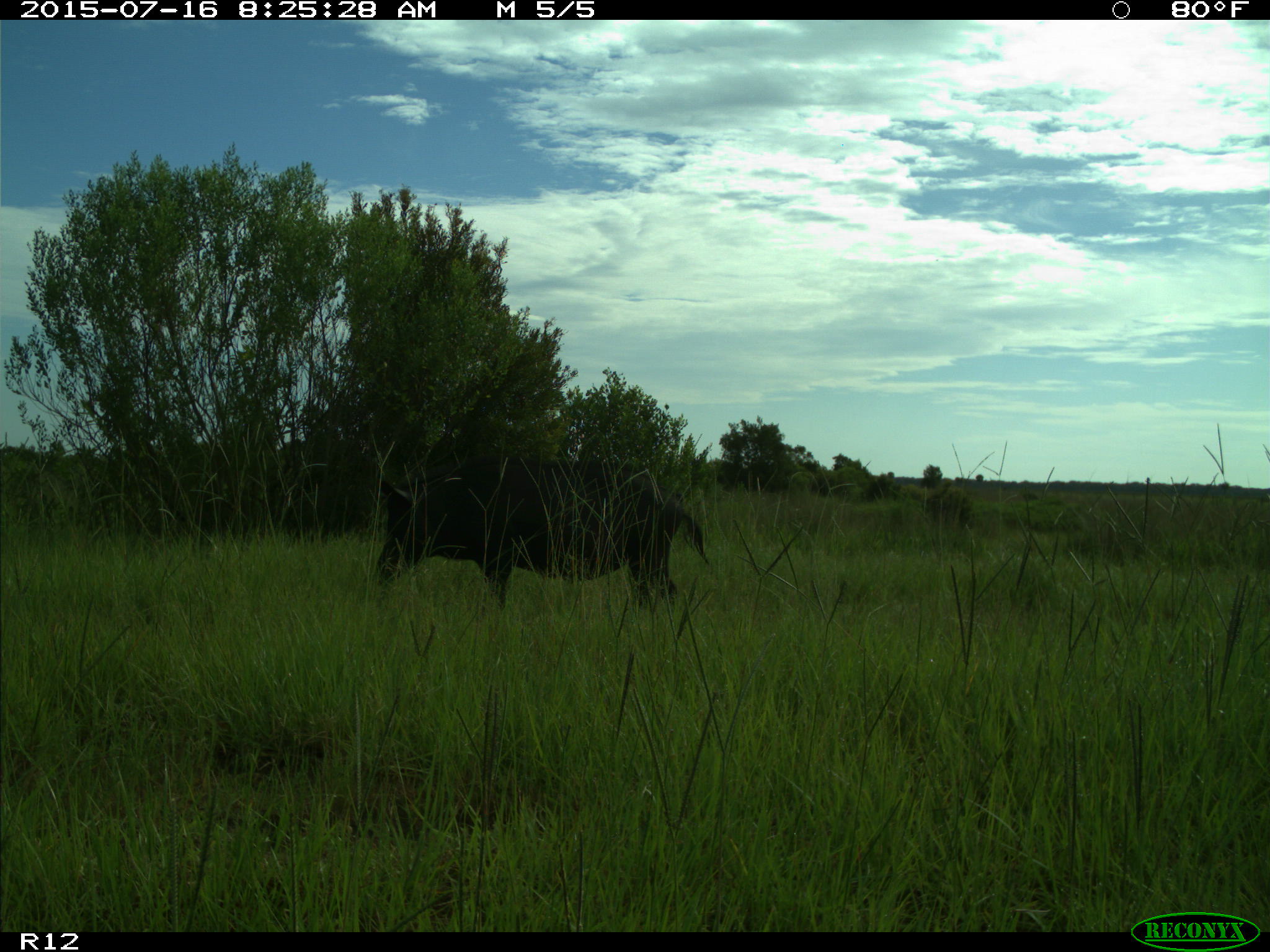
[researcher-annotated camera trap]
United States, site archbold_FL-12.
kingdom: Animalia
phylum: Chordata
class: Mammalia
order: Artiodactyla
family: Suidae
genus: Sus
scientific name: Sus scrofa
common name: wild boar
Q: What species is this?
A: Sus scrofa (wild boar).